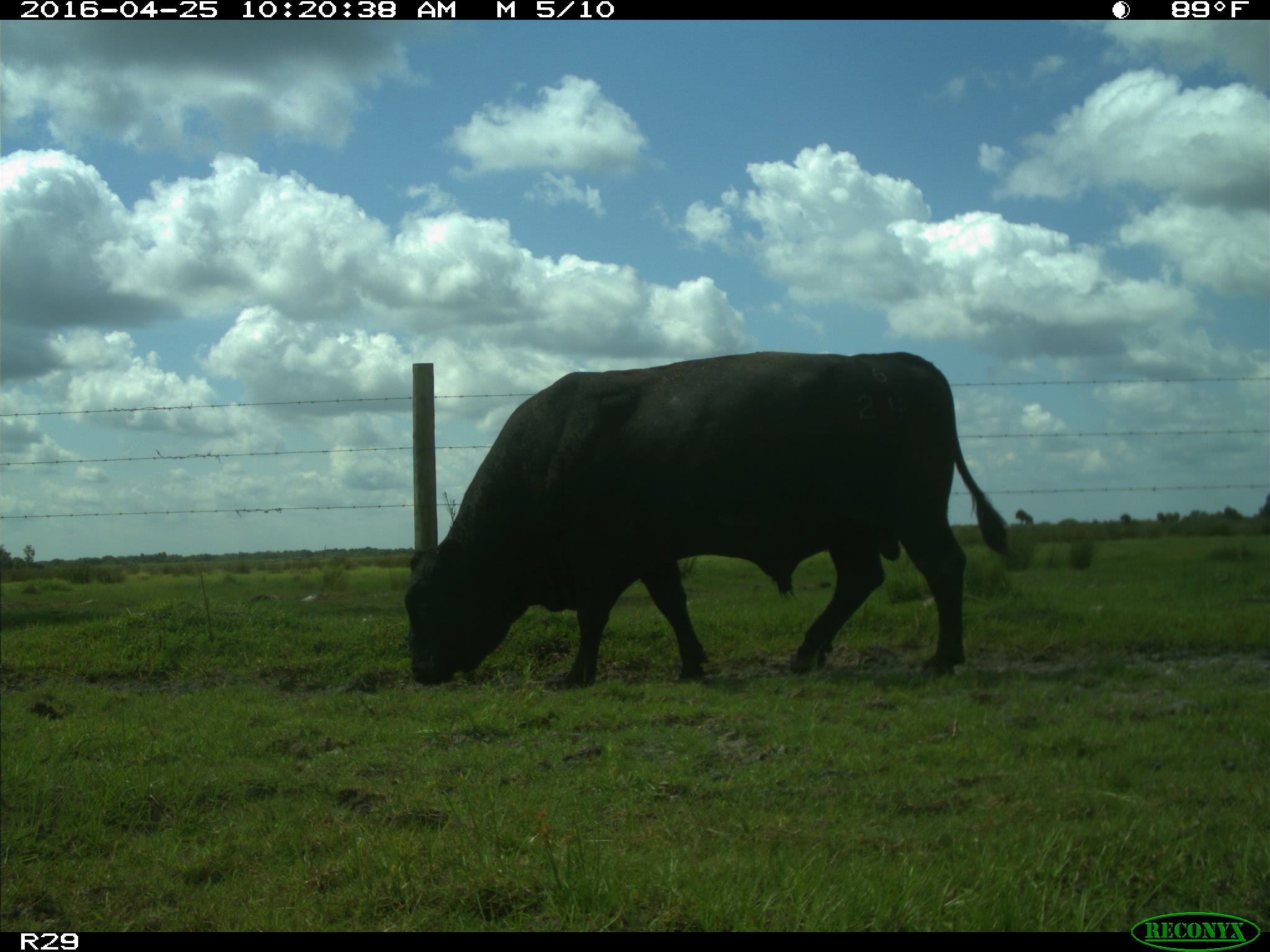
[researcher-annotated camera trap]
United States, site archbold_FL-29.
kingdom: Animalia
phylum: Chordata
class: Mammalia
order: Artiodactyla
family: Bovidae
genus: Bos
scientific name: Bos taurus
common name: domestic cow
Bos taurus (domestic cow).